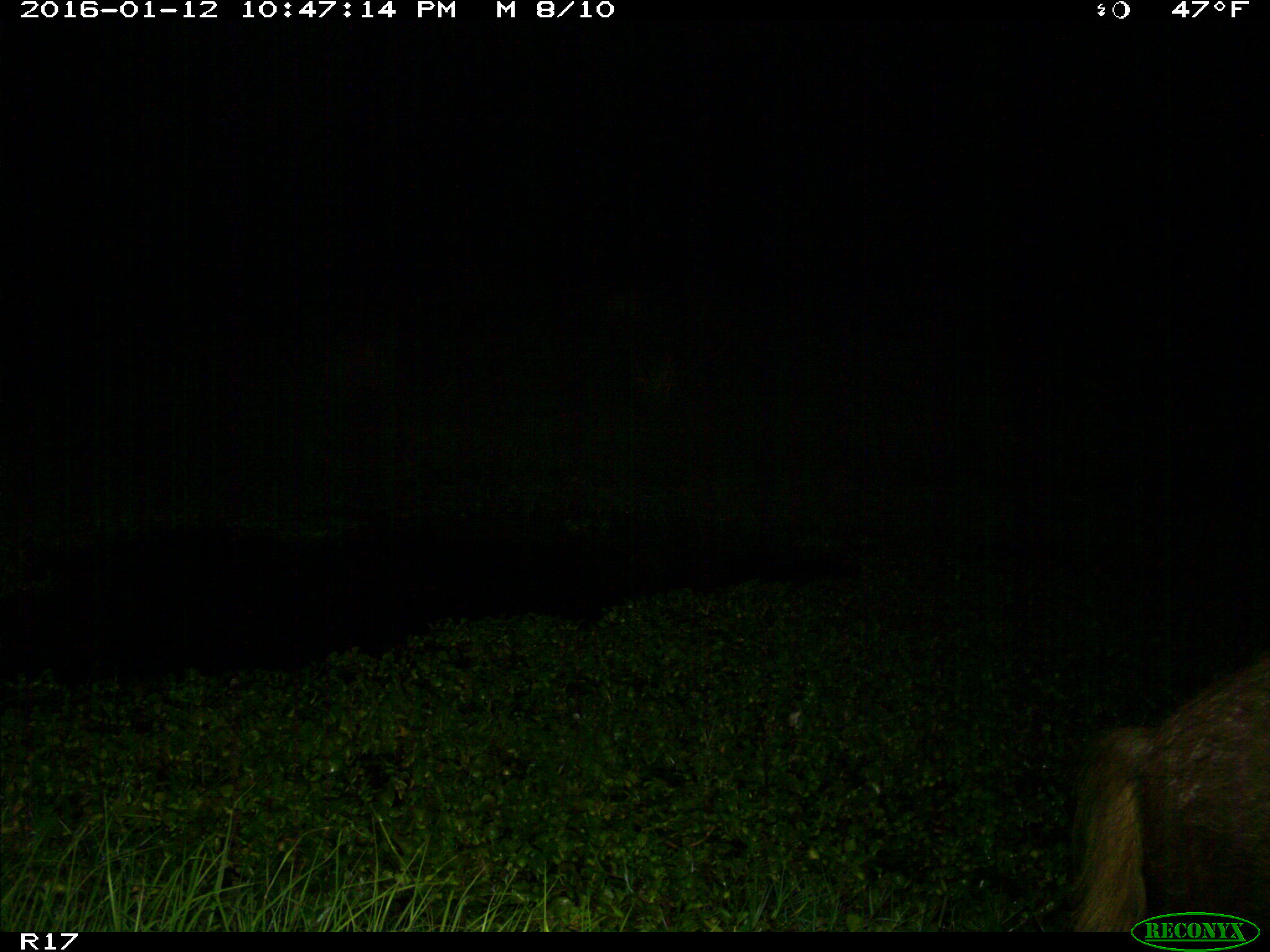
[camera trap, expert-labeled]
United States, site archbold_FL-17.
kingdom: Animalia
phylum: Chordata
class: Mammalia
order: Artiodactyla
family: Suidae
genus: Sus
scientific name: Sus scrofa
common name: wild boar